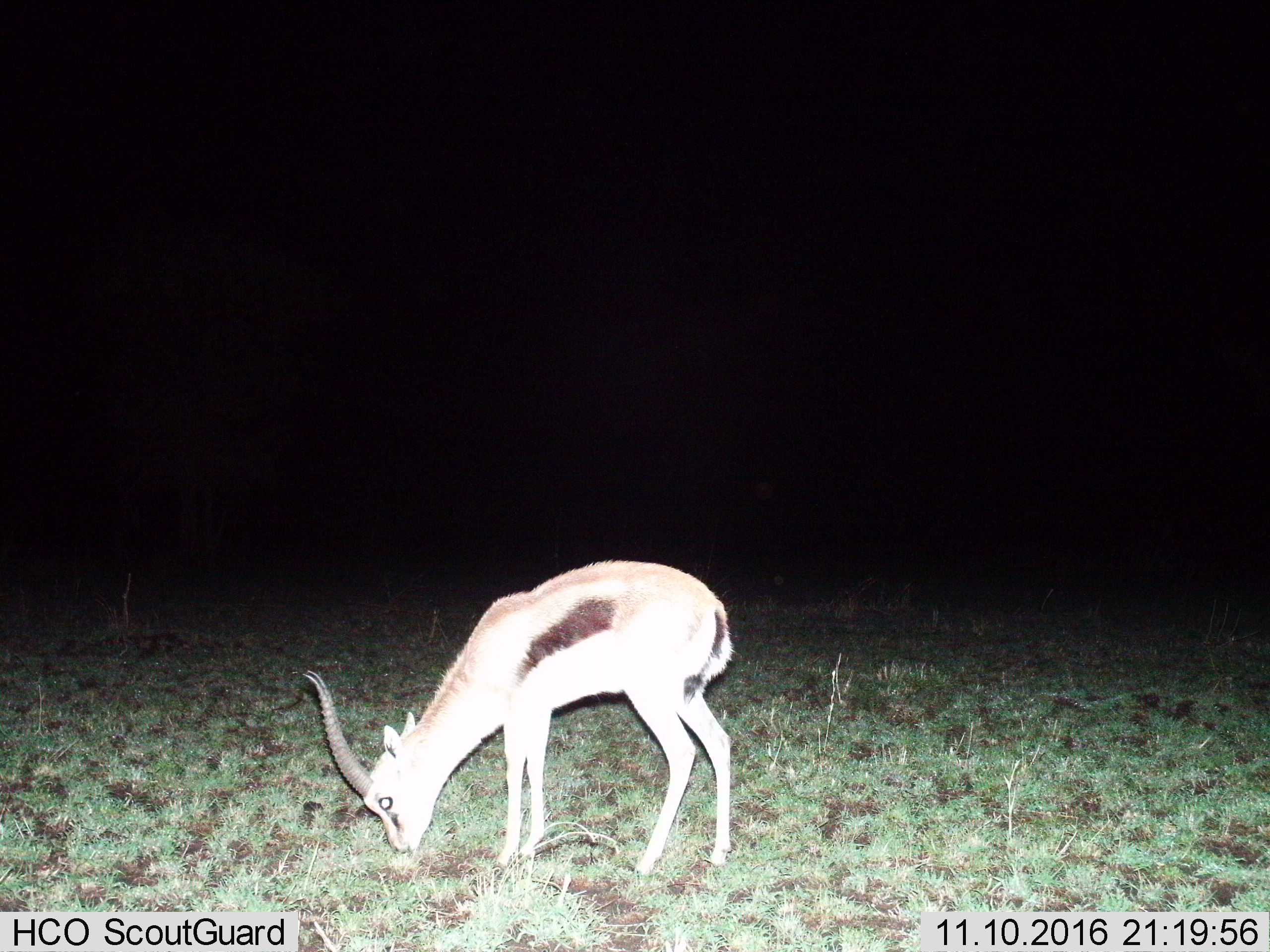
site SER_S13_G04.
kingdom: Animalia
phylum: Chordata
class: Mammalia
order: Artiodactyla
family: Bovidae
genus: Eudorcas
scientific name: Eudorcas thomsonii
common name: thomson's gazelle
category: gazellethomsons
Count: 1.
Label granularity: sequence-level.